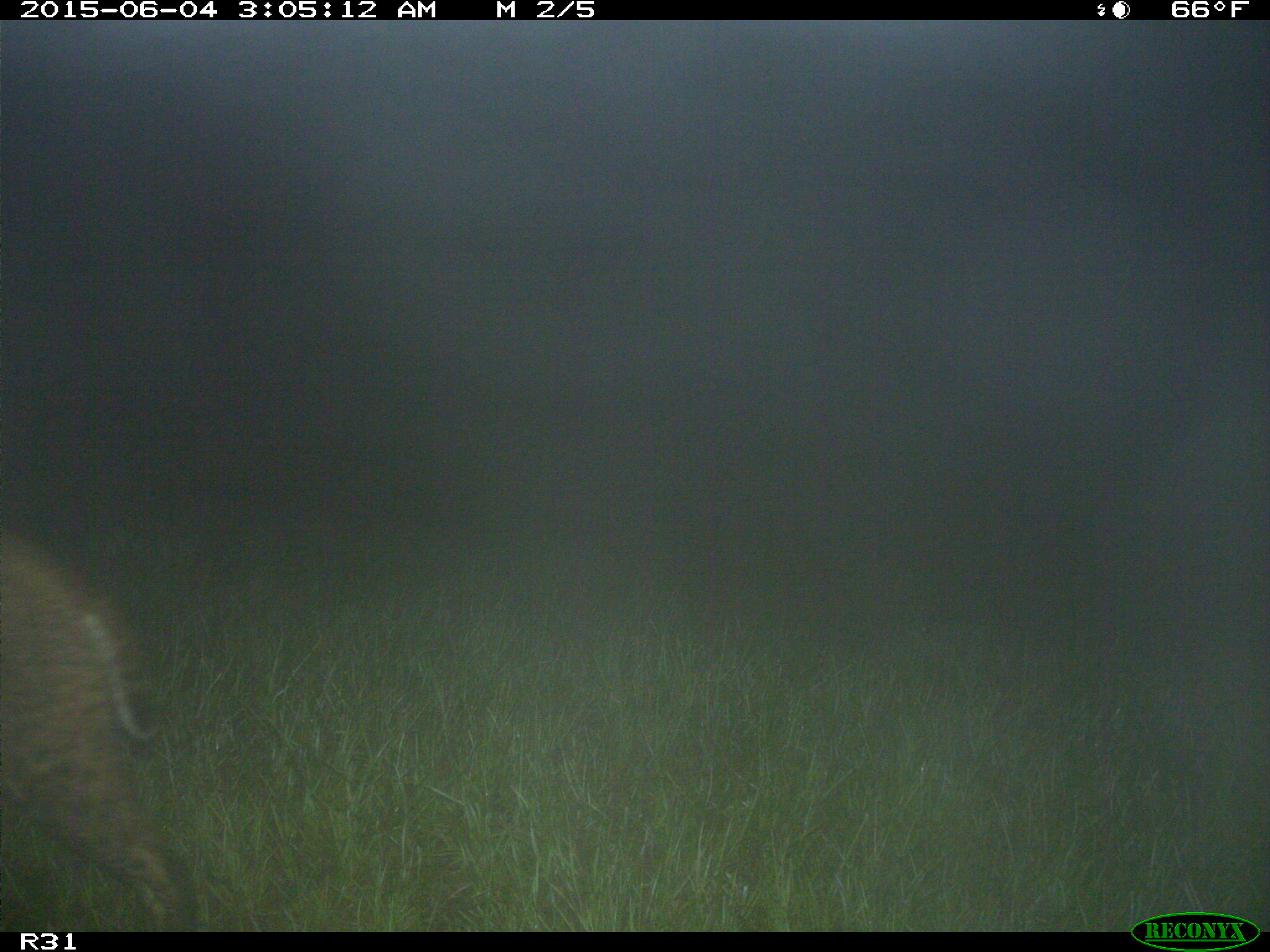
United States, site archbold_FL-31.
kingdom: Animalia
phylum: Chordata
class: Mammalia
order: Carnivora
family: Felidae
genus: Lynx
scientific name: Lynx rufus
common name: bobcat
Lynx rufus (bobcat).